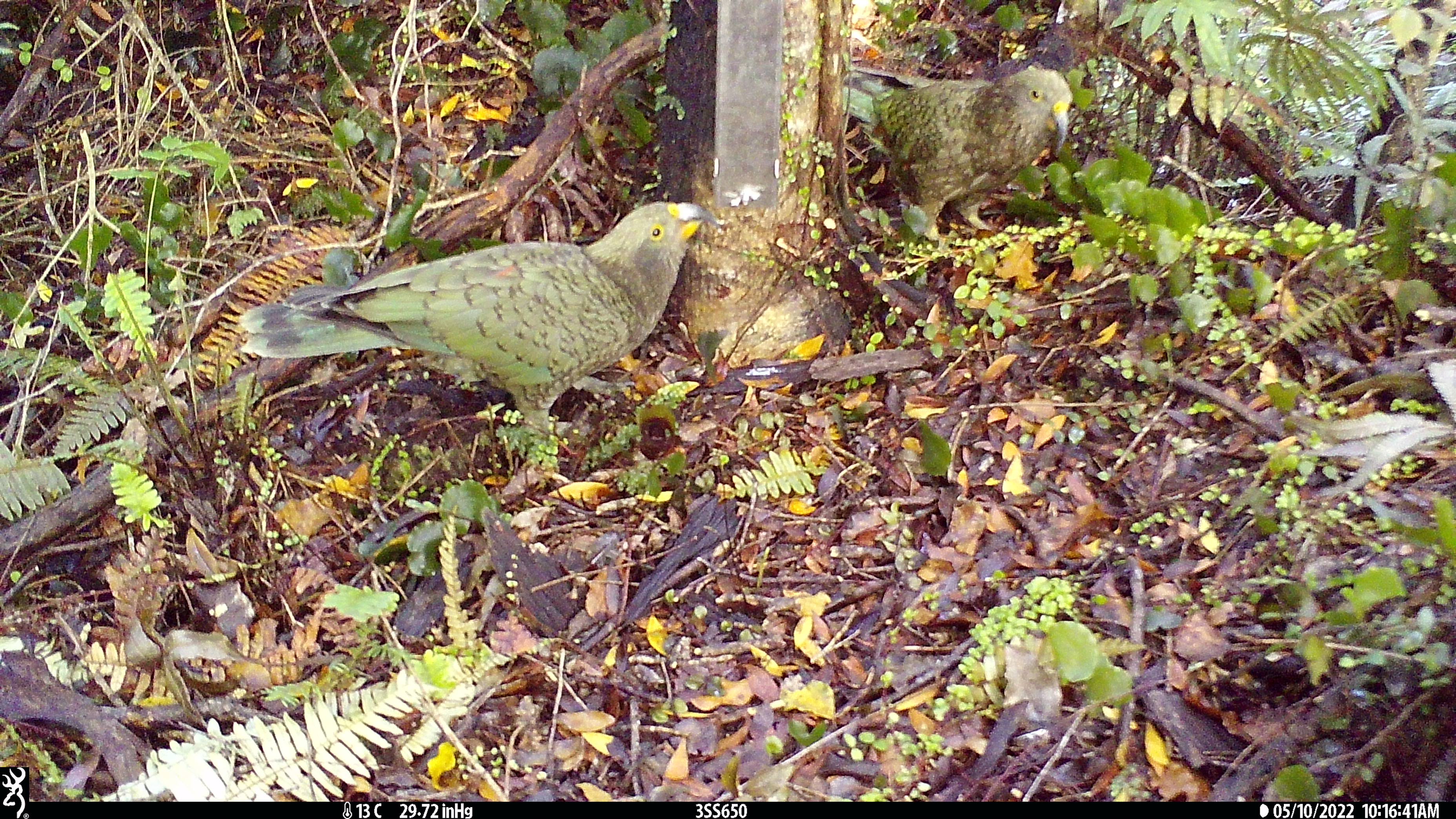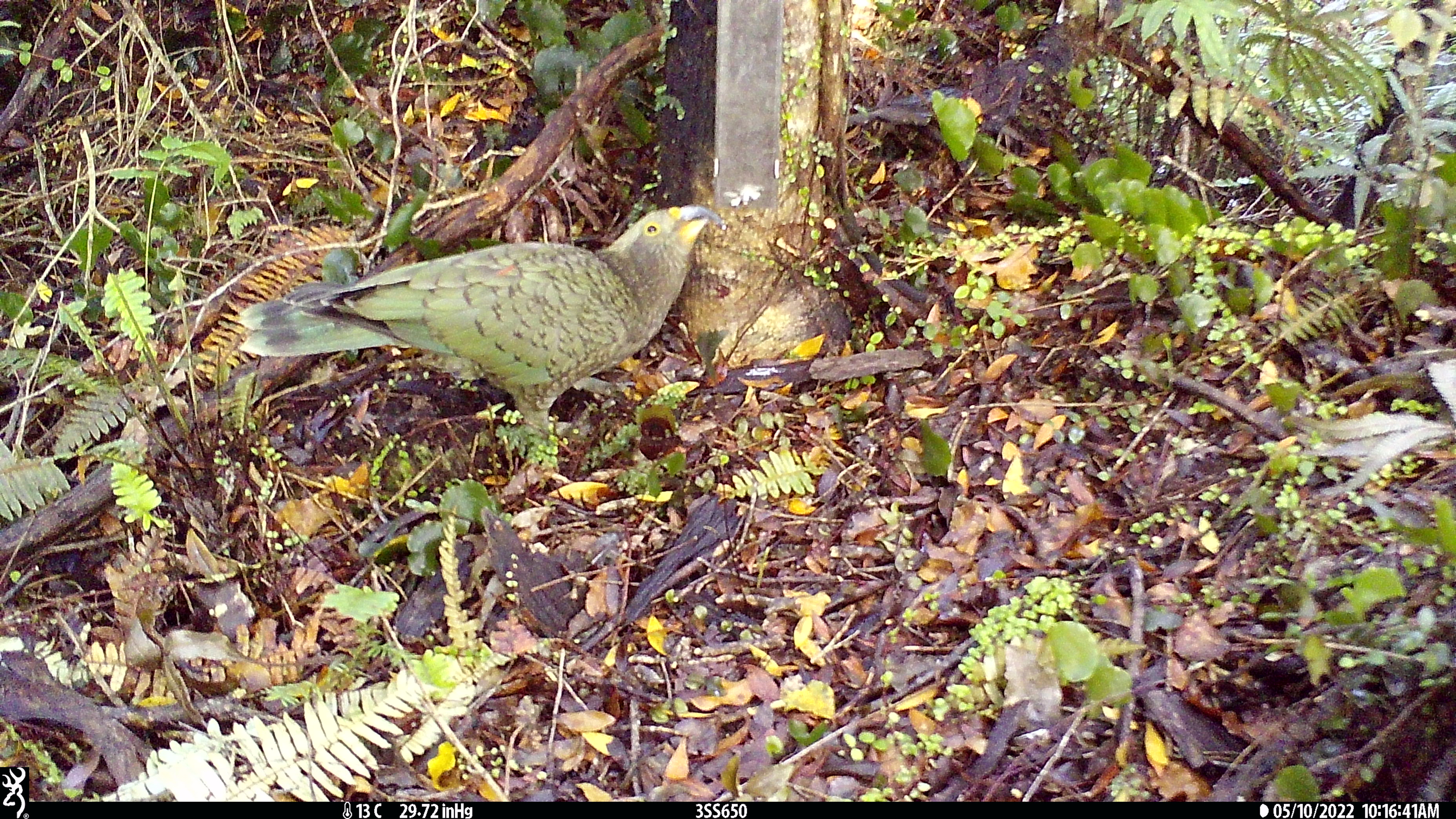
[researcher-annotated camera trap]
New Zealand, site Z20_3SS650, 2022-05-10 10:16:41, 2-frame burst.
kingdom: Animalia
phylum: Chordata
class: Aves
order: Psittaciformes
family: Strigopidae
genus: Nestor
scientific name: Nestor notabilis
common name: kea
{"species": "kea (Nestor notabilis)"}